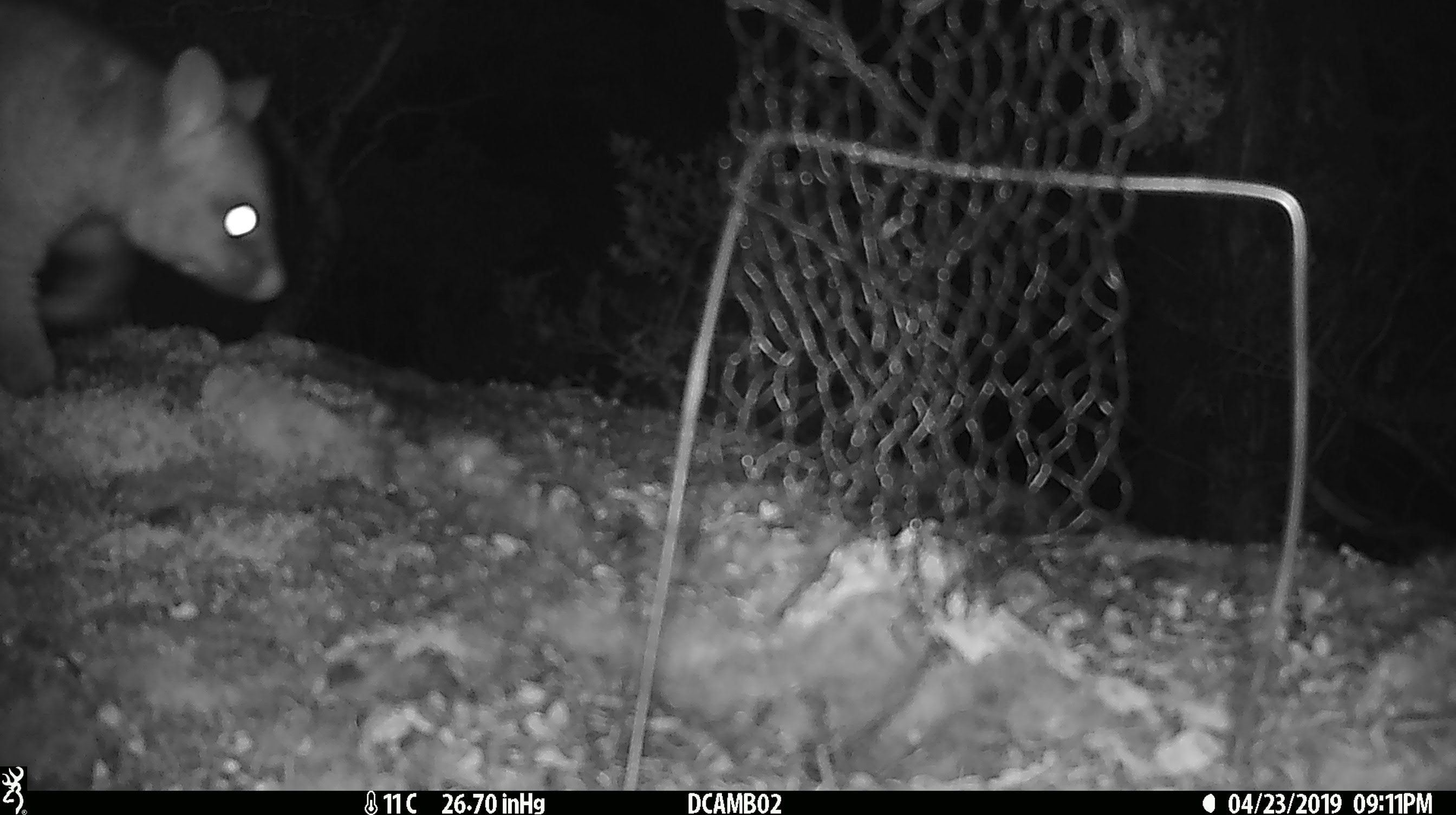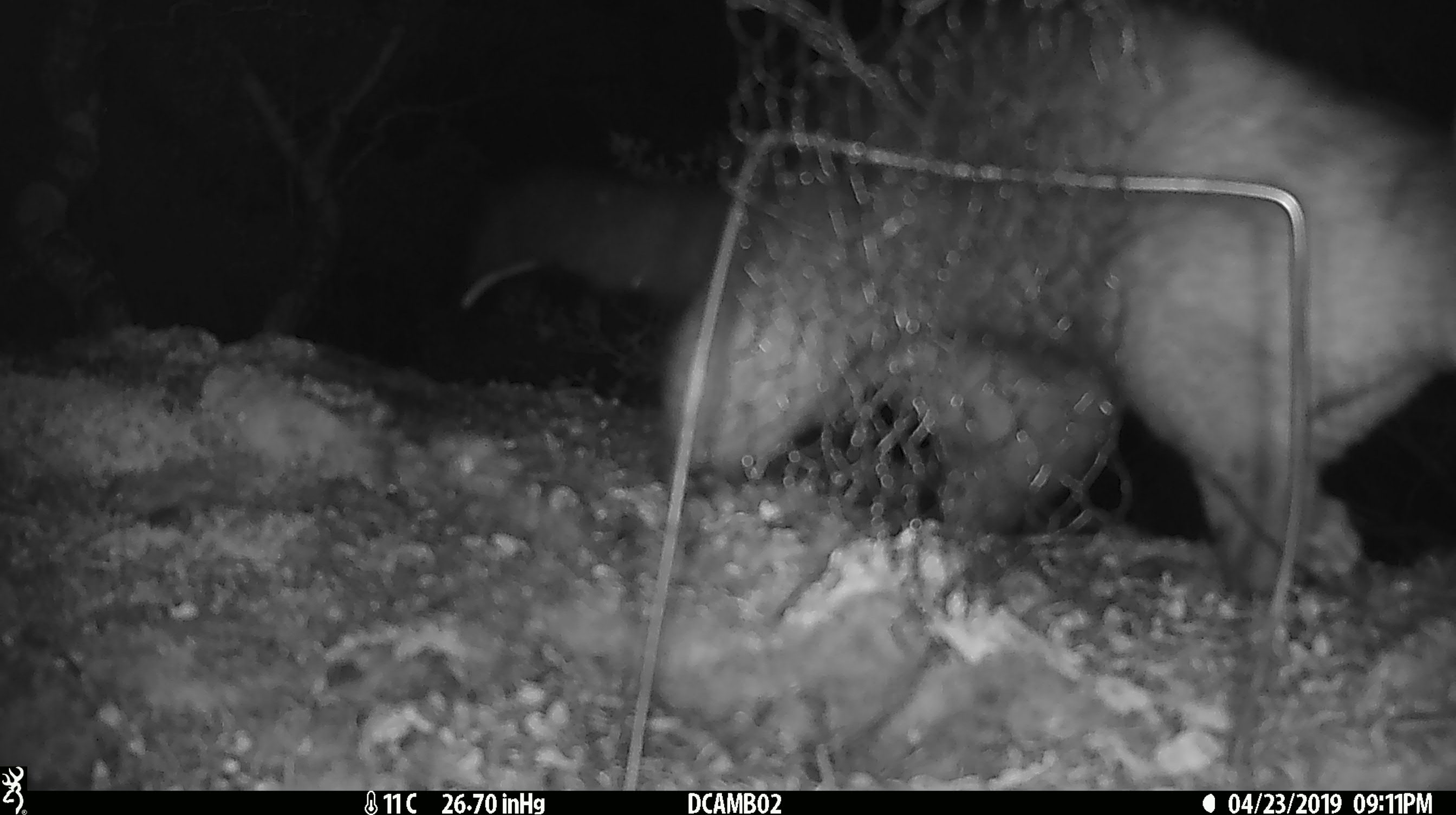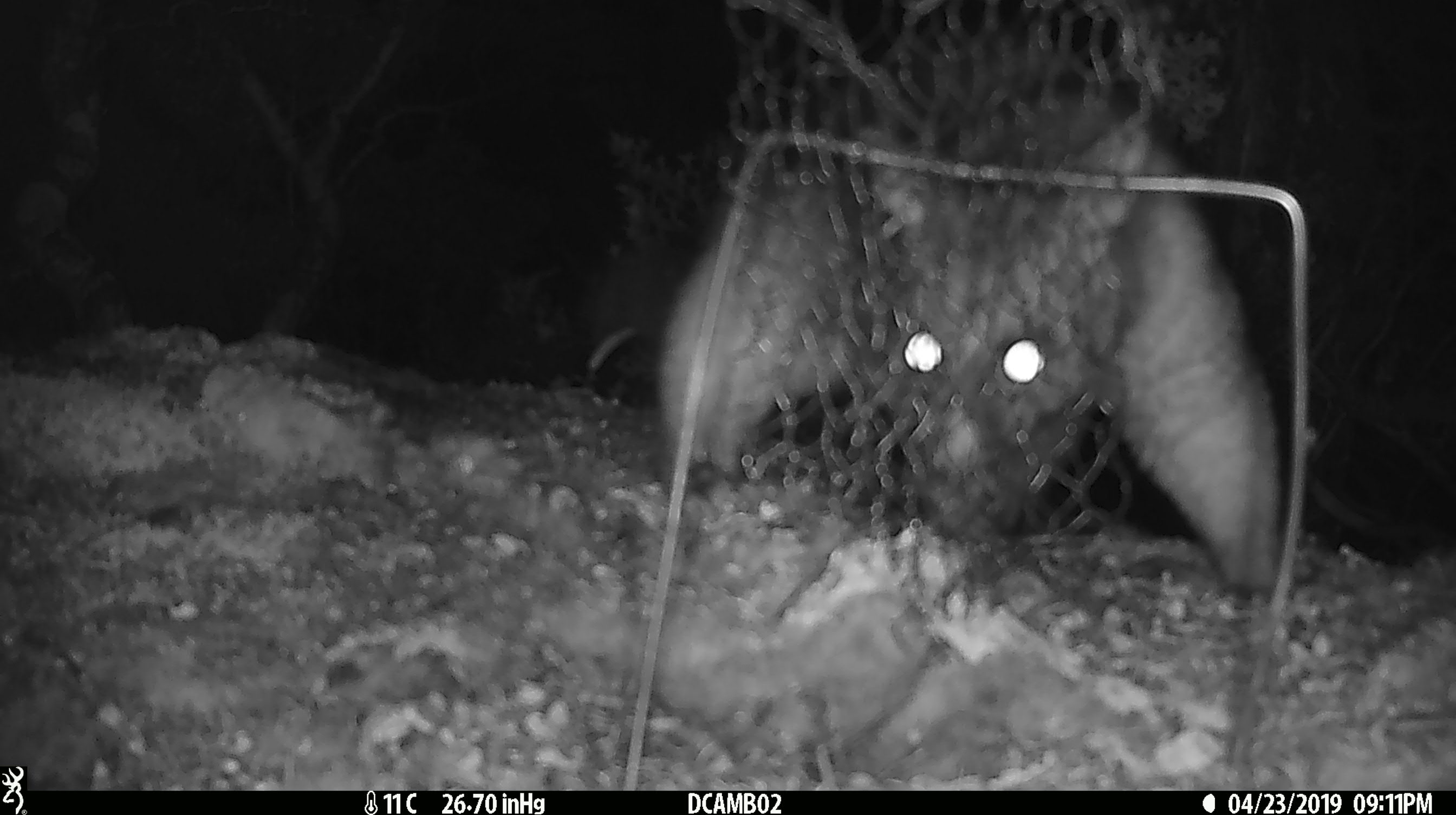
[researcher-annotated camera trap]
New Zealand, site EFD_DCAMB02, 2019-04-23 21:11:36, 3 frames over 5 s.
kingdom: Animalia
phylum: Chordata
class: Mammalia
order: Diprotodontia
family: Phalangeridae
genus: Trichosurus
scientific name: Trichosurus vulpecula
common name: common brushtail possum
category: possum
Possum (common brushtail possum) (Trichosurus vulpecula).